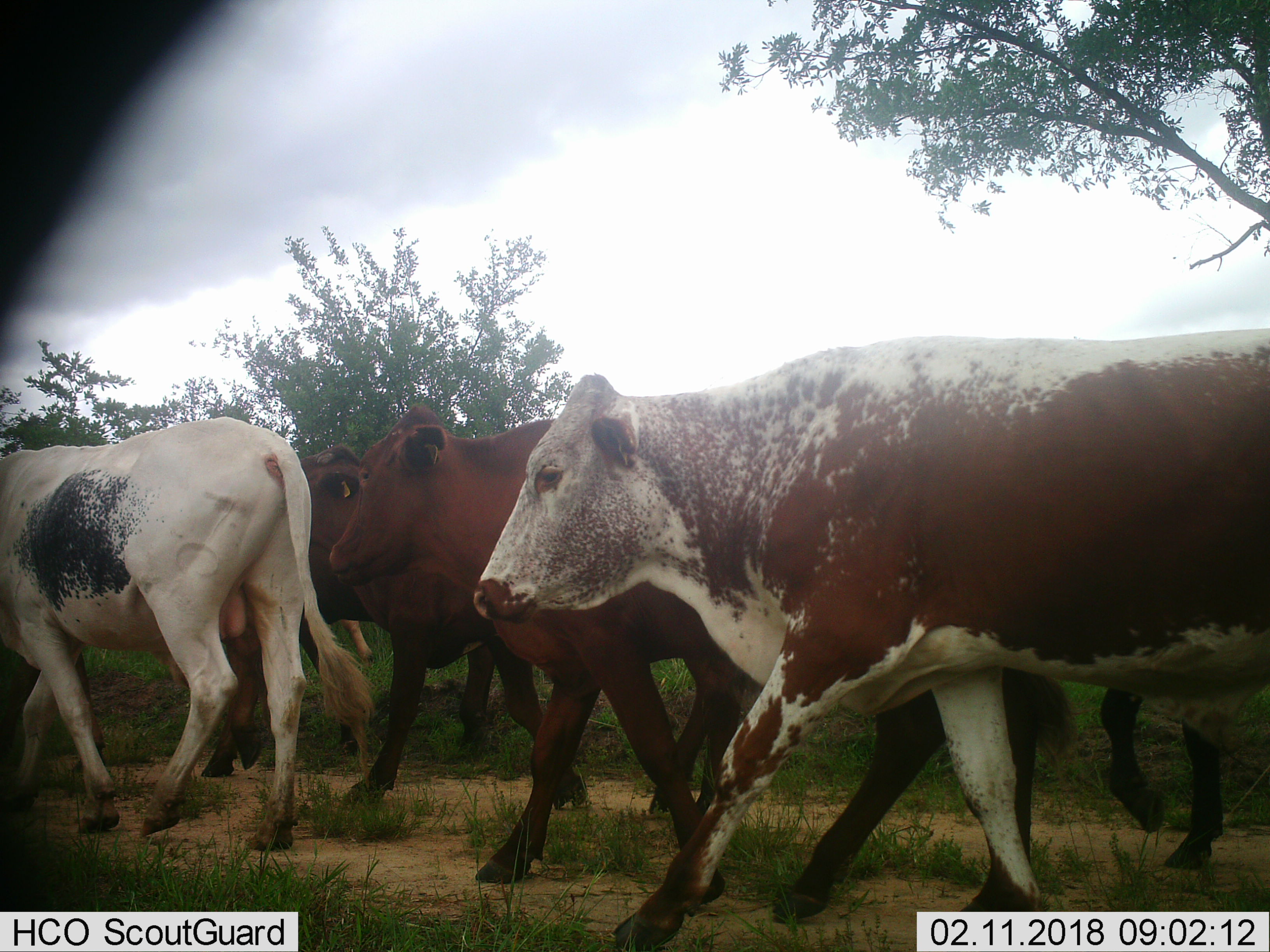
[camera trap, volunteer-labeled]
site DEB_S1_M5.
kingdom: Animalia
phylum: Chordata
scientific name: Vertebrata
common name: domestic animal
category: domesticanimal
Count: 6.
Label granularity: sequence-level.